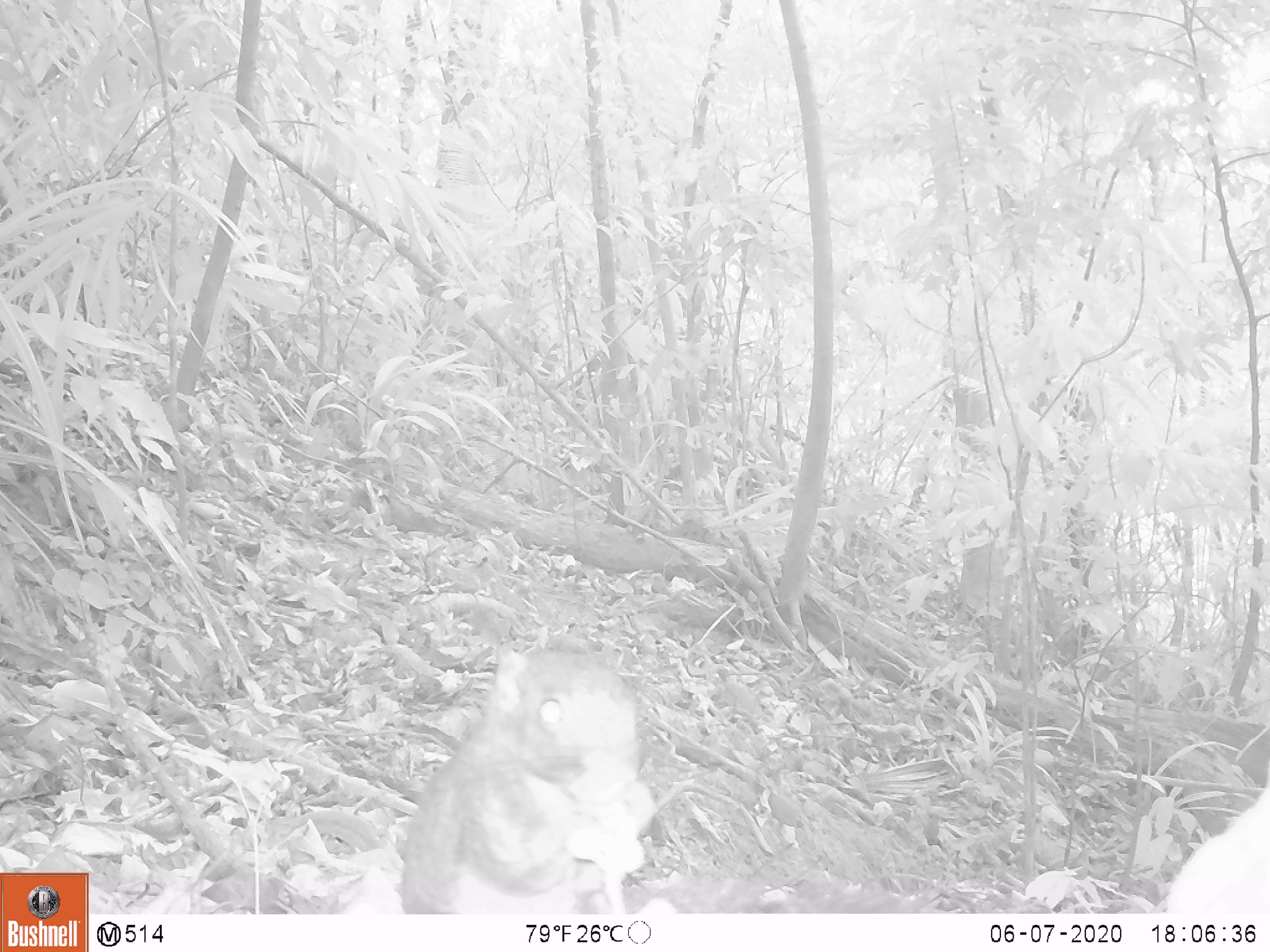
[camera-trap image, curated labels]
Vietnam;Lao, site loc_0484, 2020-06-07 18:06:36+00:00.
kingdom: Animalia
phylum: Chordata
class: Mammalia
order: Rodentia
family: Sciuridae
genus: Callosciurus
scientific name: Callosciurus erythraeus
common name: pallas's squirrel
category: pallass squirrel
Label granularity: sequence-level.